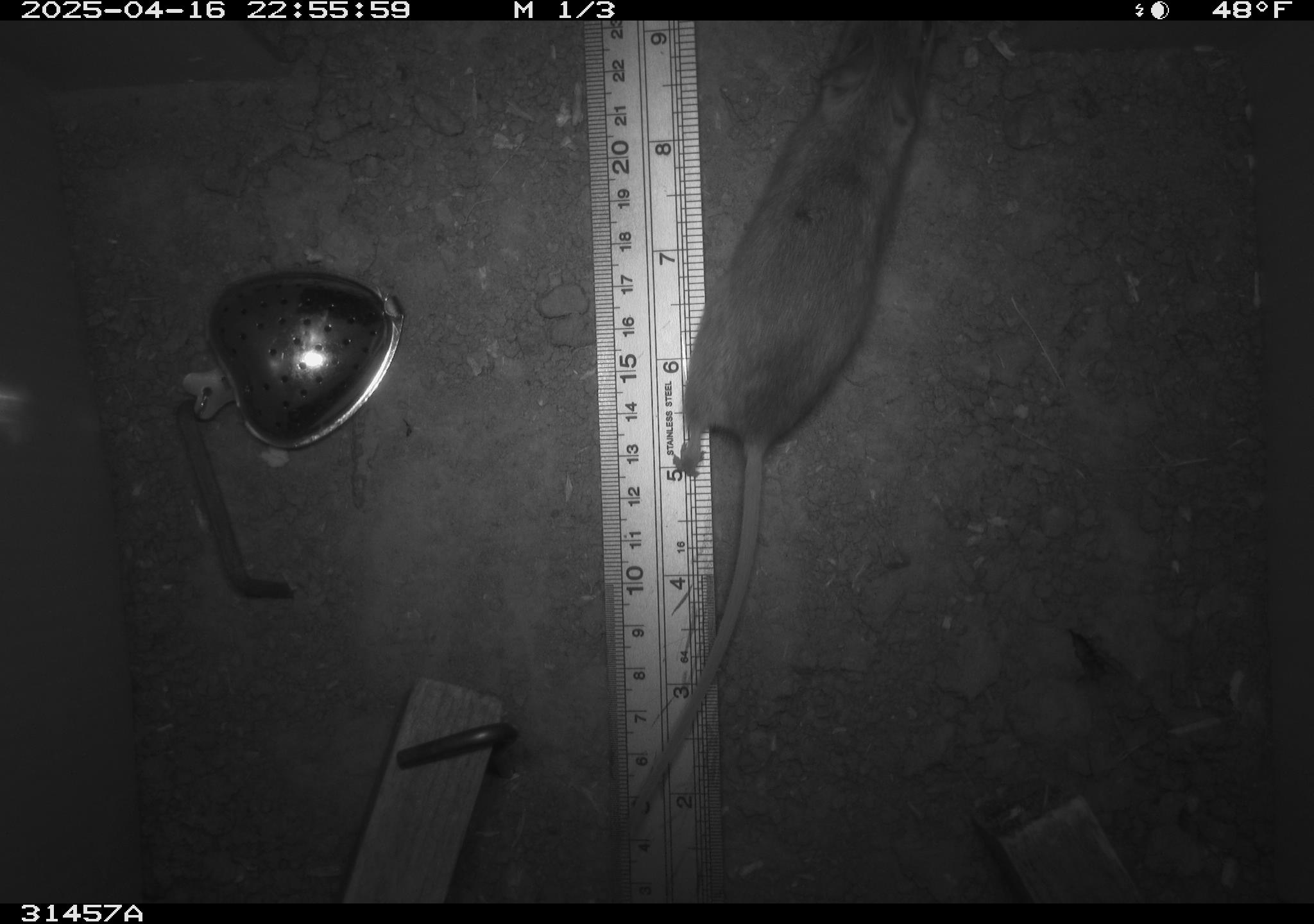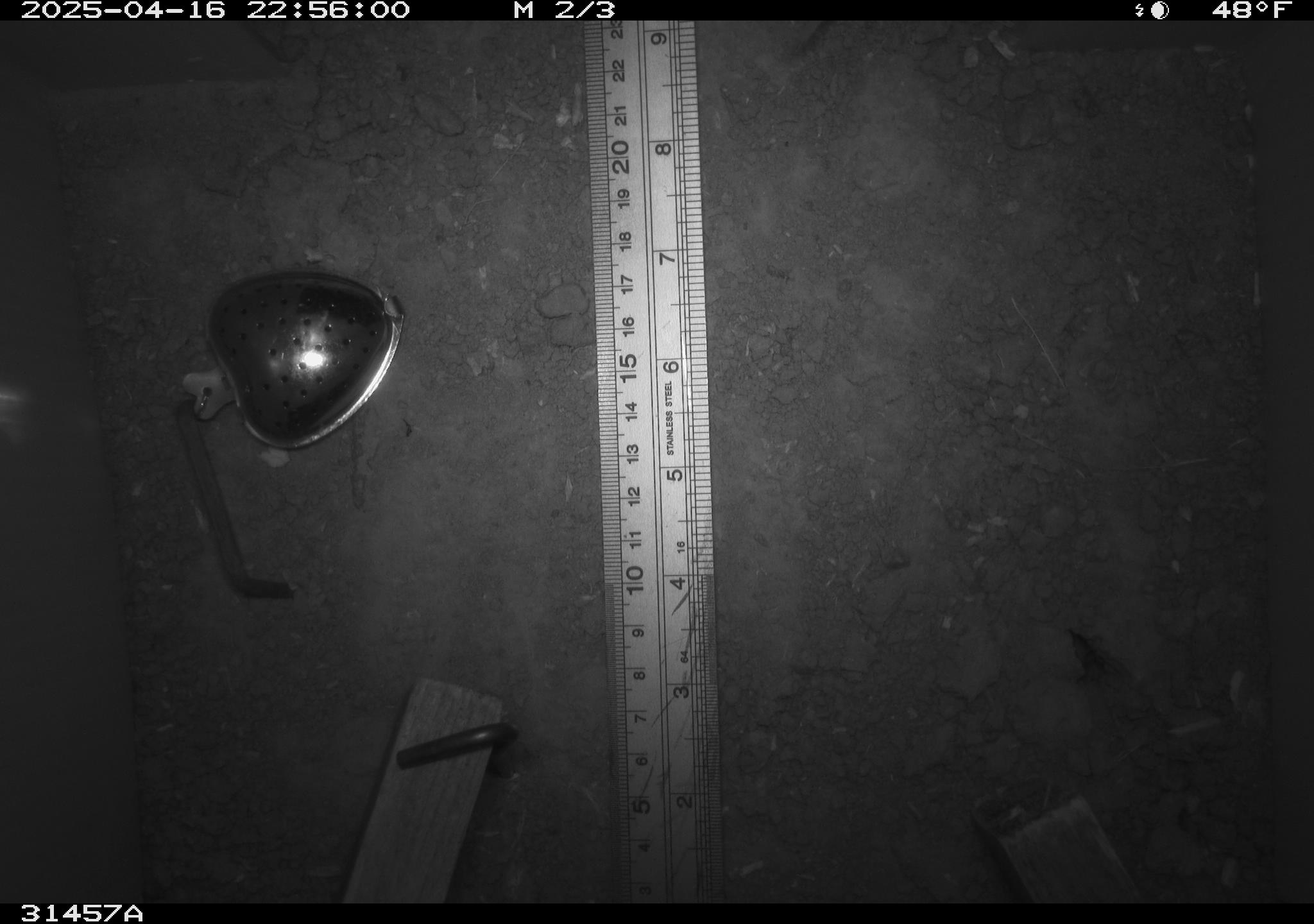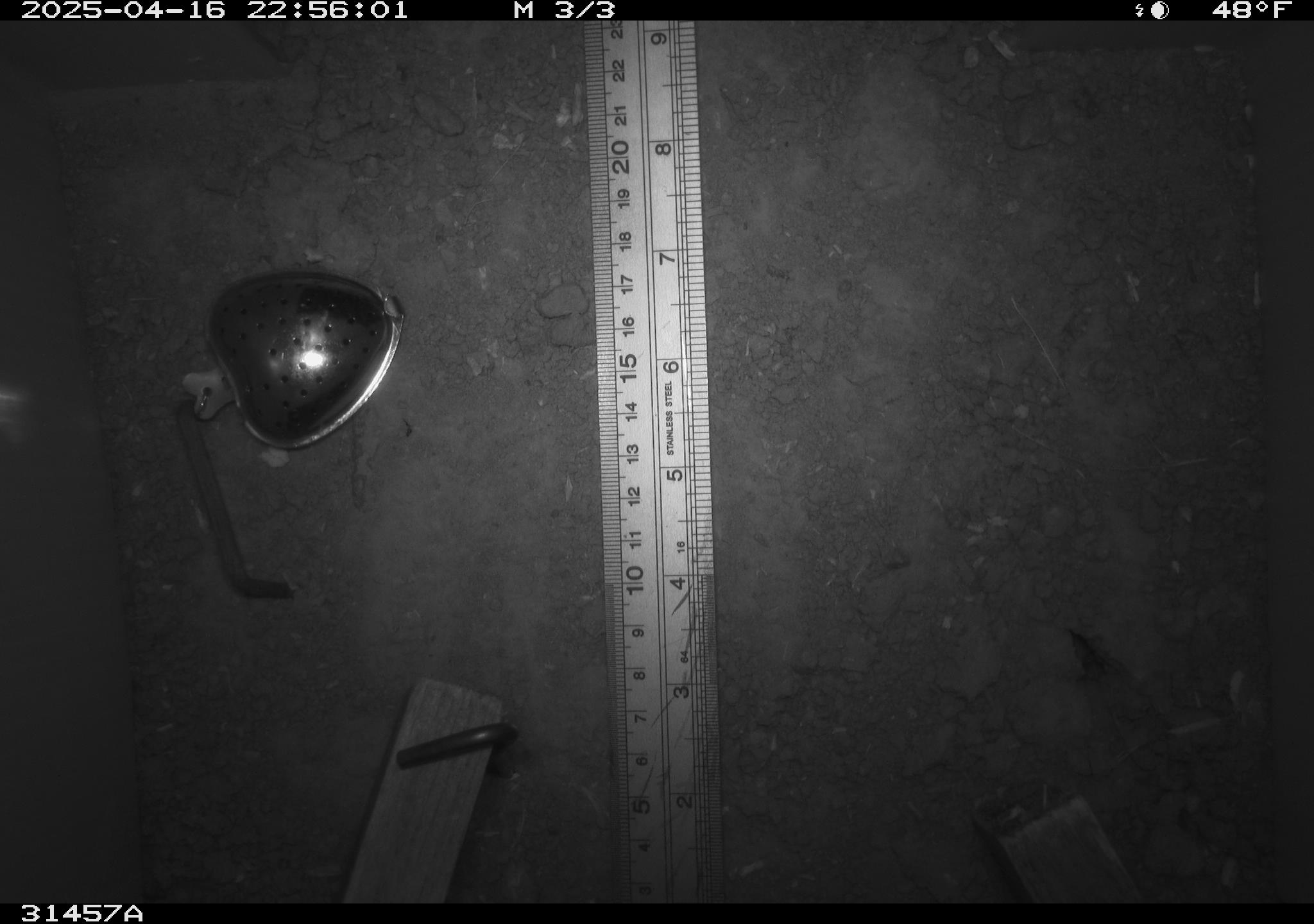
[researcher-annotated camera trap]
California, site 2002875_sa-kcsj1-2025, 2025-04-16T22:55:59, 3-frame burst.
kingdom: Animalia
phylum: Chordata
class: Mammalia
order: Rodentia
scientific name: Rodentia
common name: rodent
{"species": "rodent (Rodentia)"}